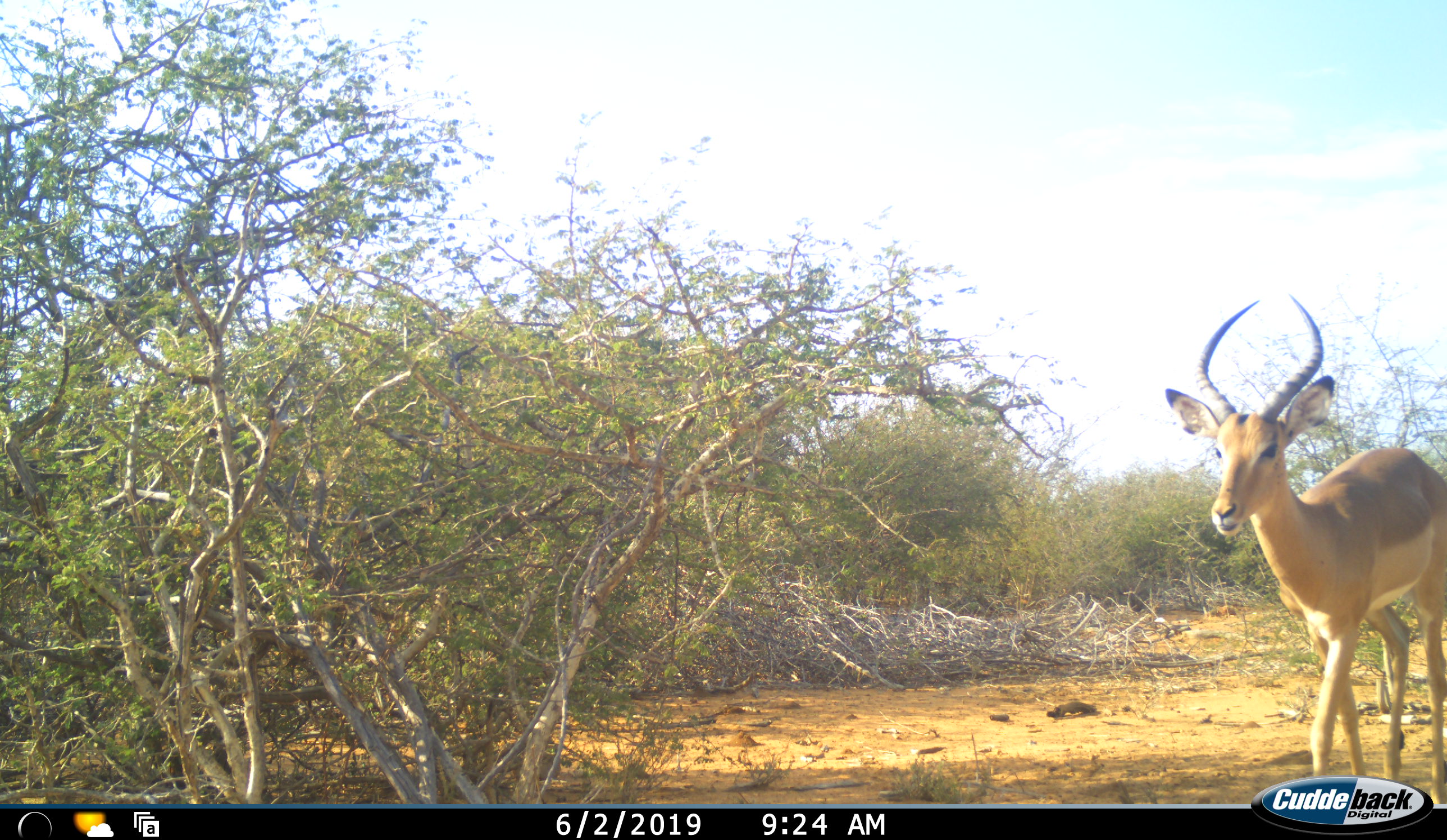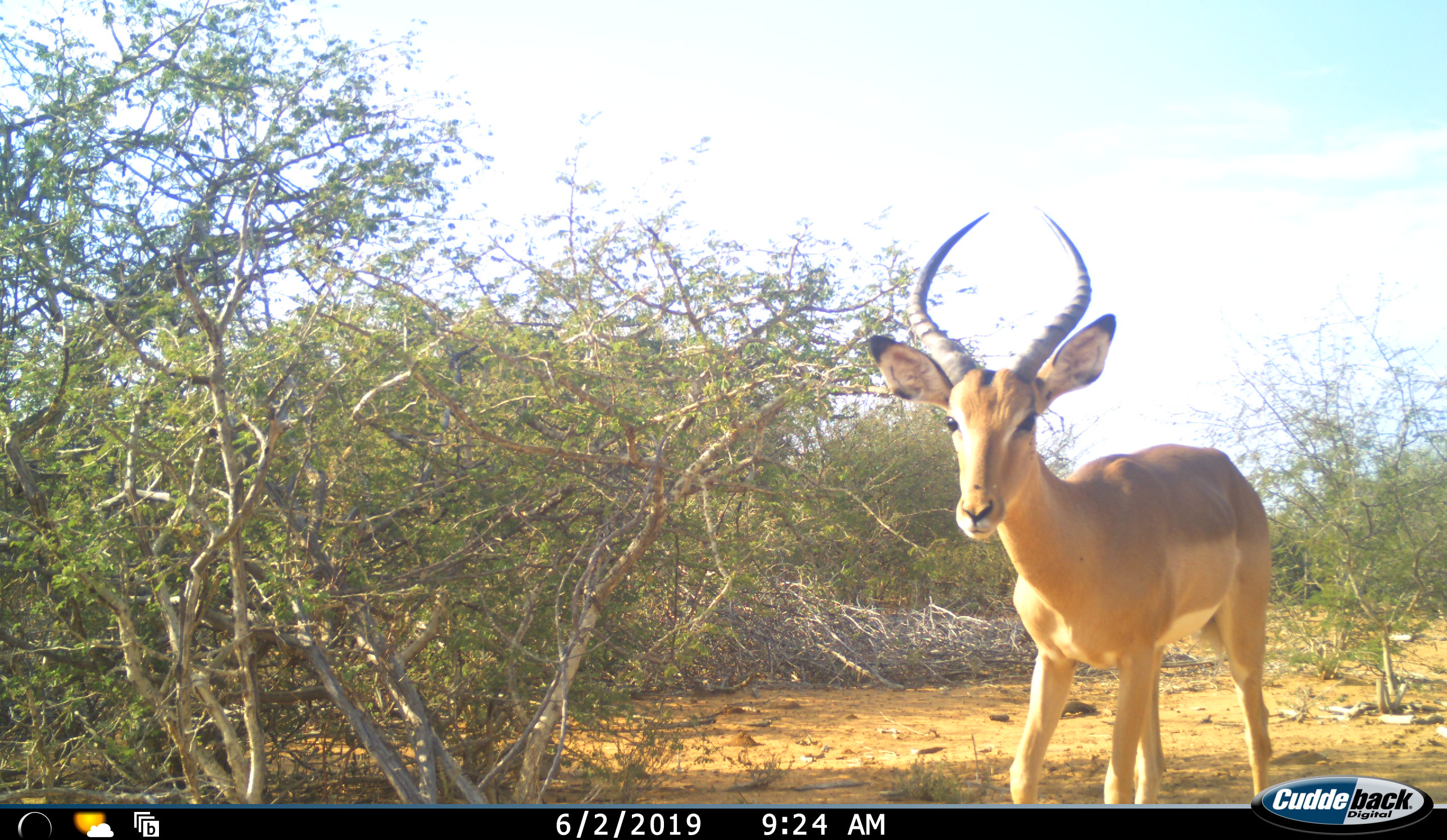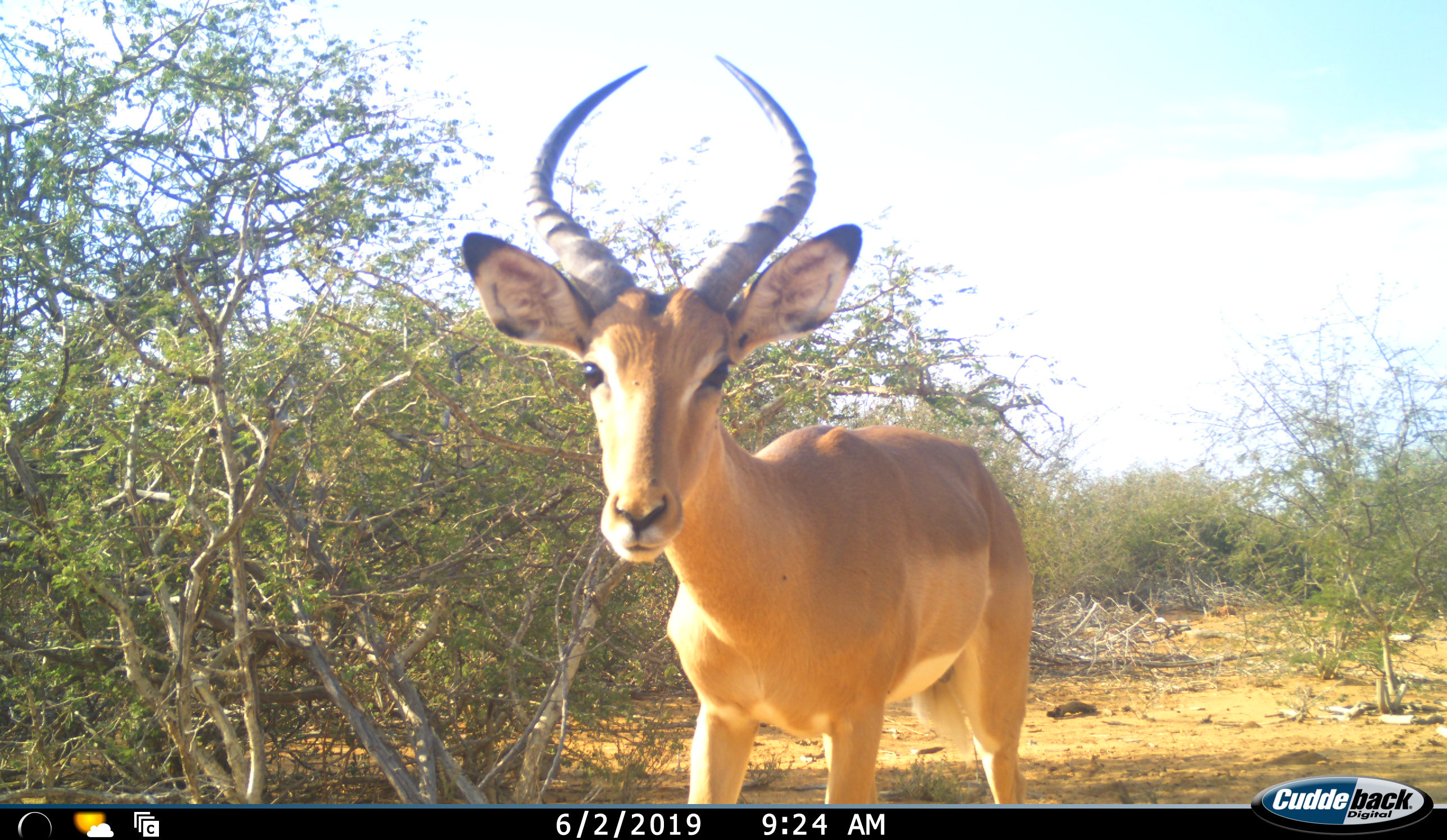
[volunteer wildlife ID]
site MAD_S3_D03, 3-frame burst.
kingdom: Animalia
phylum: Chordata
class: Mammalia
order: Artiodactyla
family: Bovidae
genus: Aepyceros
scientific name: Aepyceros melampus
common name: impala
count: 1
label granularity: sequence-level